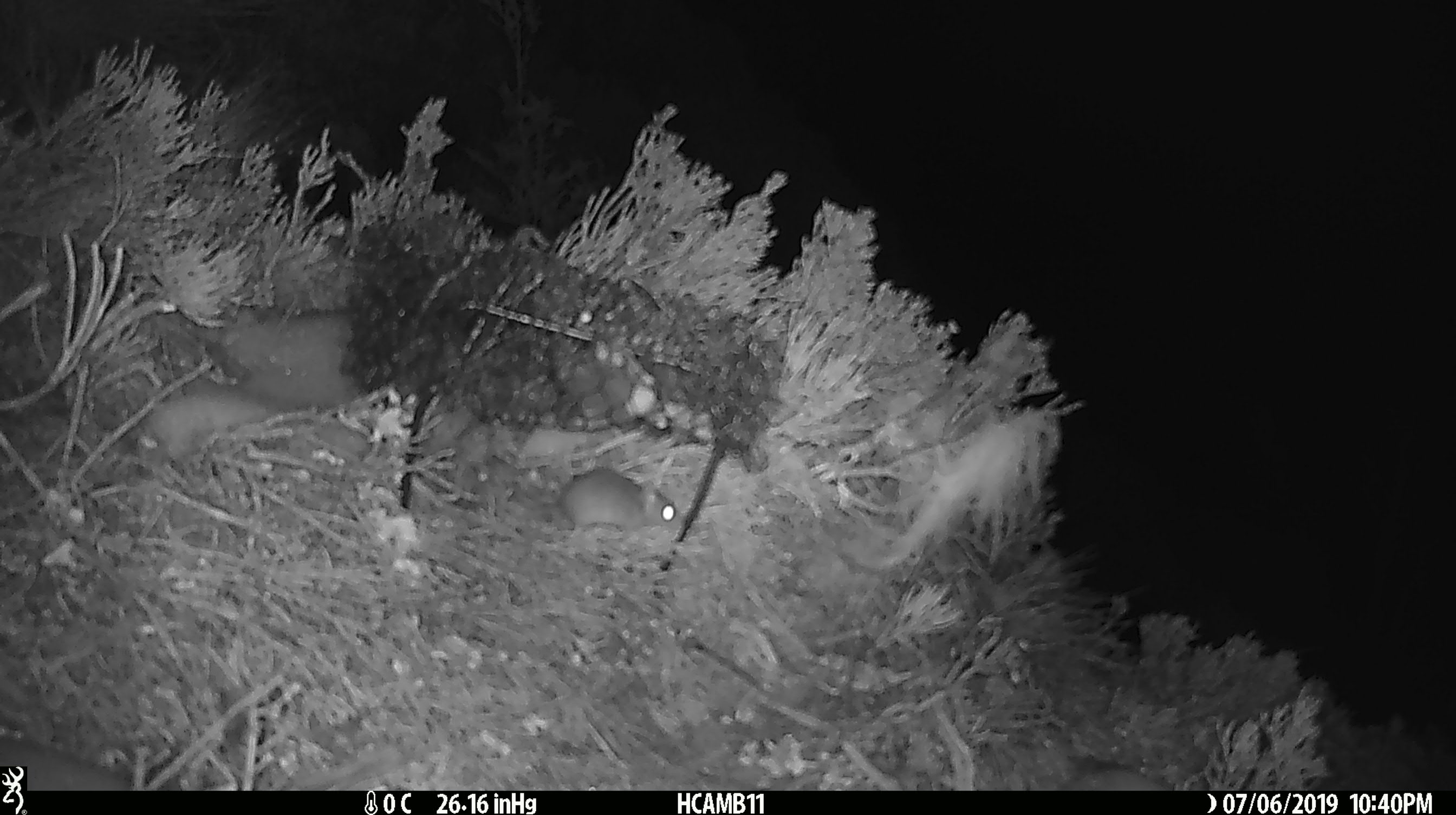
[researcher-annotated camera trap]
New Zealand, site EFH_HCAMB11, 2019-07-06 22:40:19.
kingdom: Animalia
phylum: Chordata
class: Mammalia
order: Rodentia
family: Muridae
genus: Mus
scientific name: Mus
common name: mouse